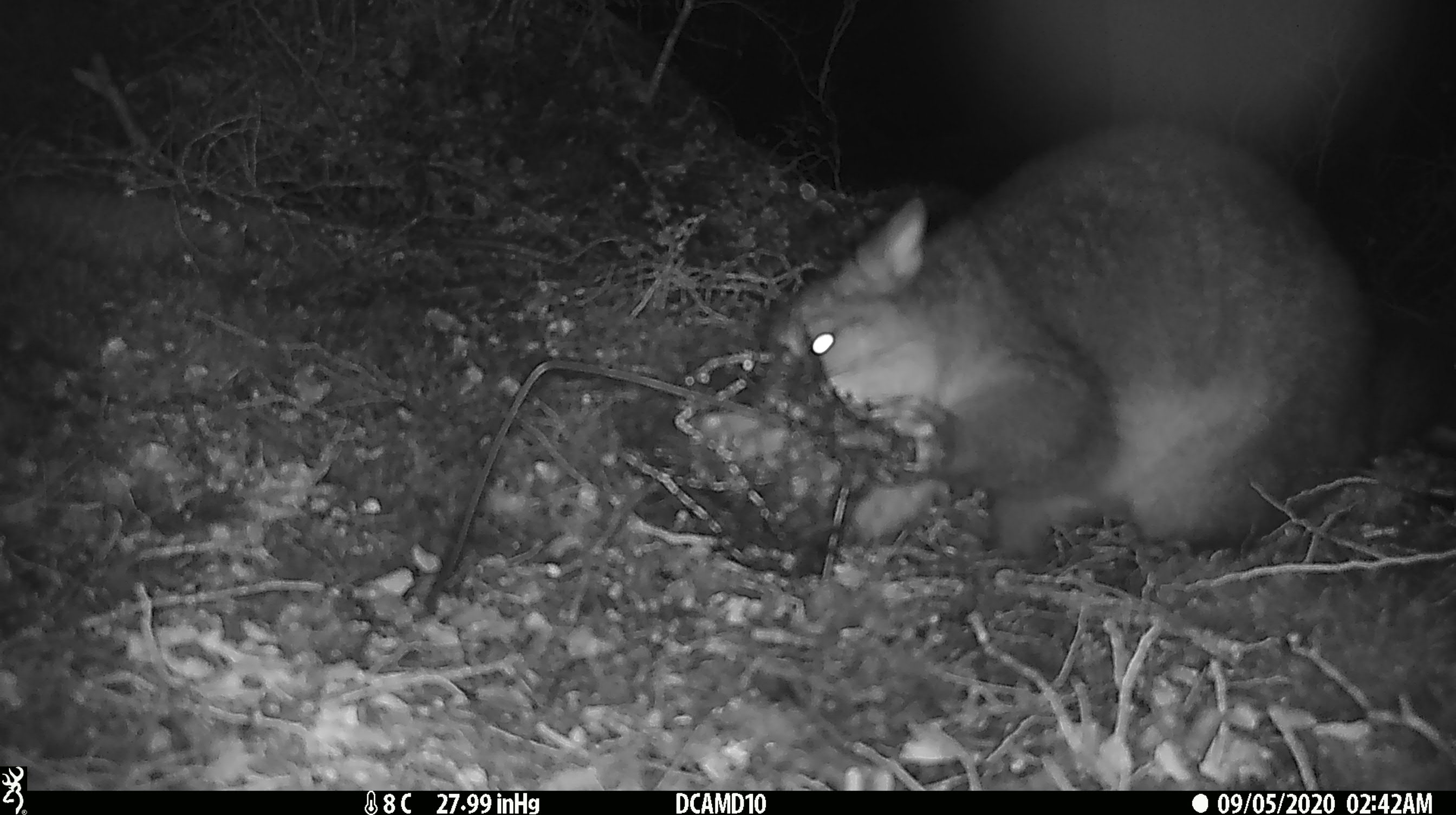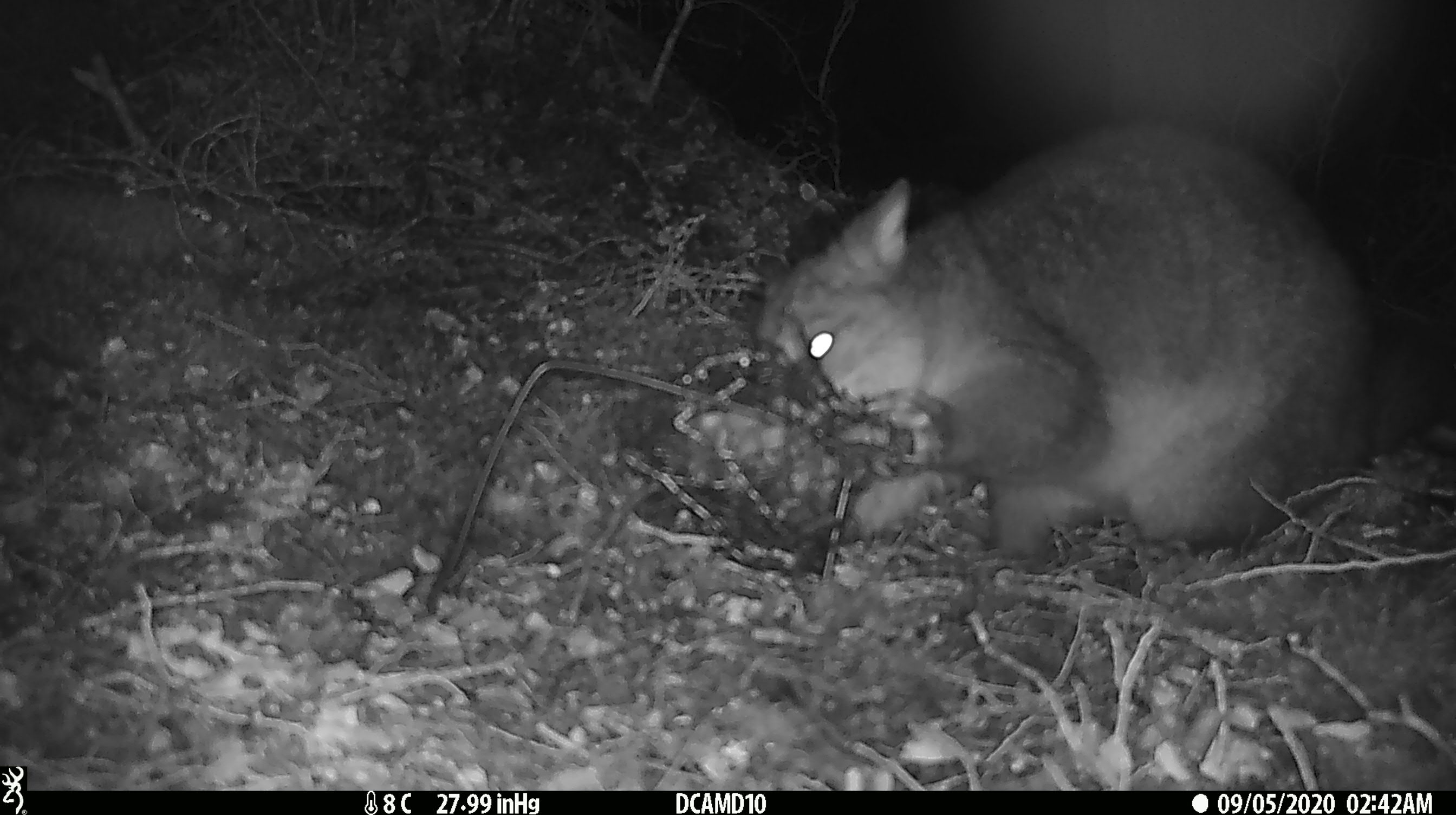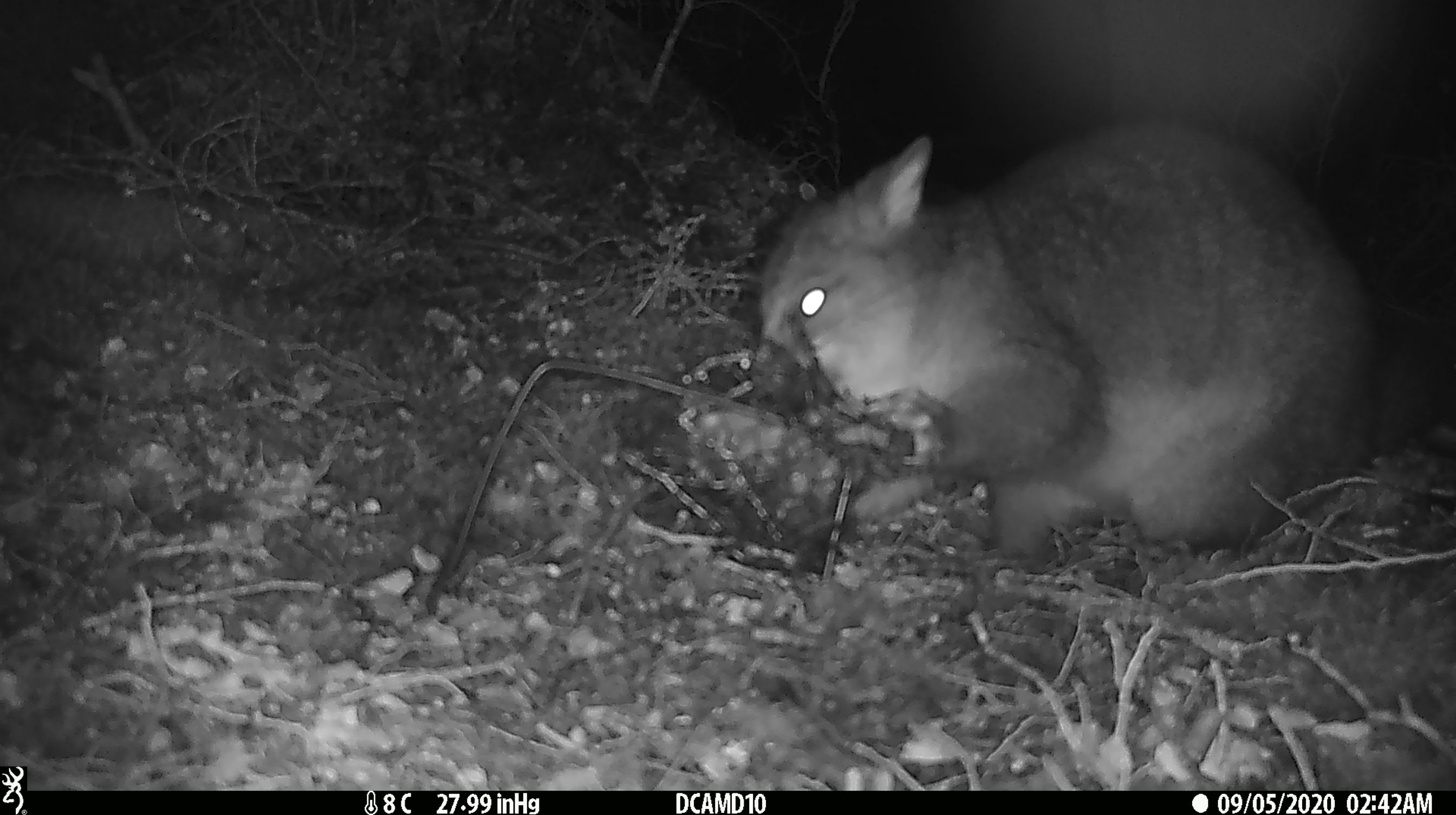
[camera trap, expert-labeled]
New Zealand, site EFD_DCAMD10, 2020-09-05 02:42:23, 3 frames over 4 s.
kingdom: Animalia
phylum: Chordata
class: Mammalia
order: Diprotodontia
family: Phalangeridae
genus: Trichosurus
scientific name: Trichosurus vulpecula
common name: common brushtail possum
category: possum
Possum (common brushtail possum) (Trichosurus vulpecula).